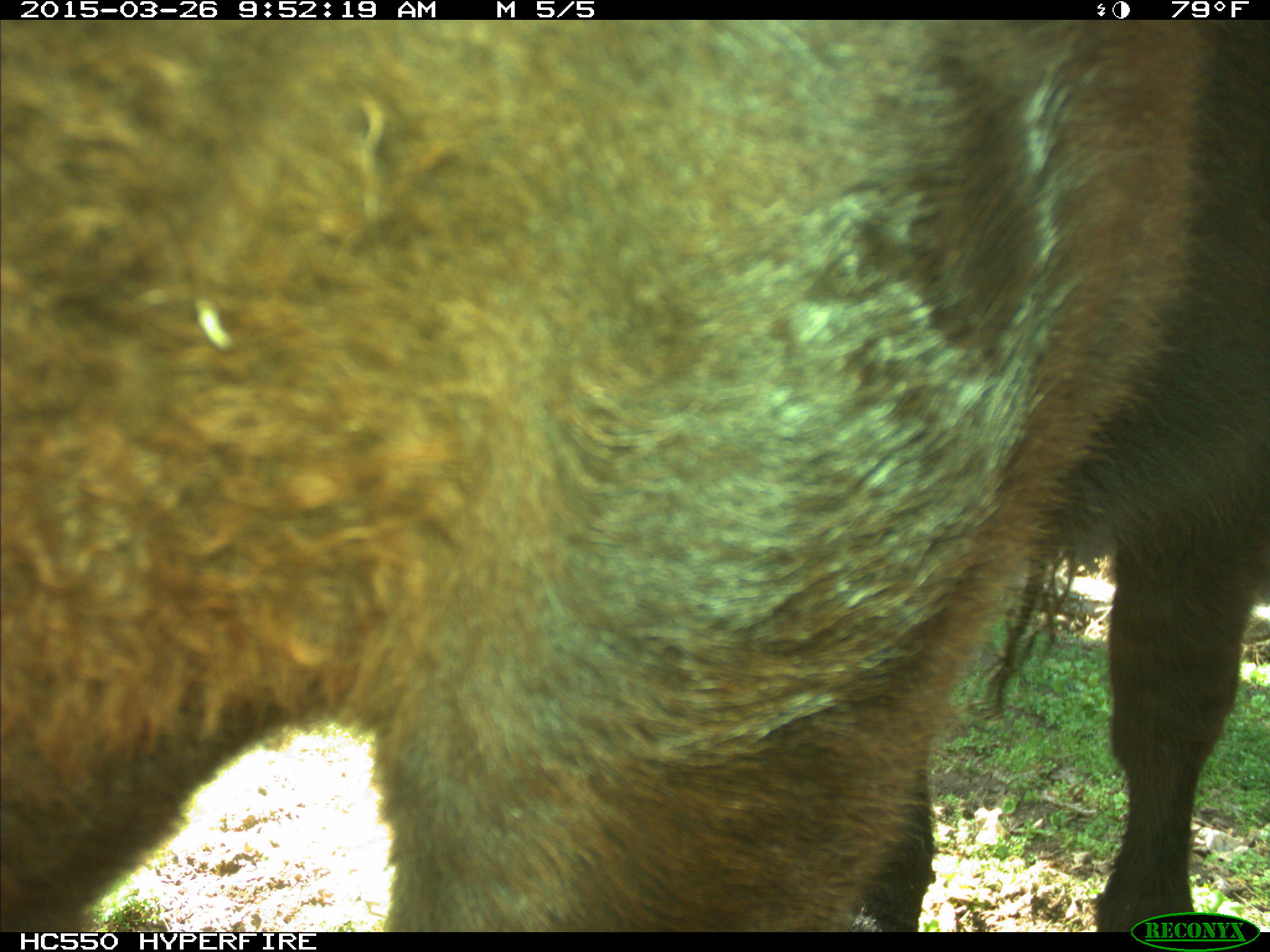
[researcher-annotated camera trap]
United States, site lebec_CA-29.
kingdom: Animalia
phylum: Chordata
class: Mammalia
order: Artiodactyla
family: Bovidae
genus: Bos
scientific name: Bos taurus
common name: domestic cow